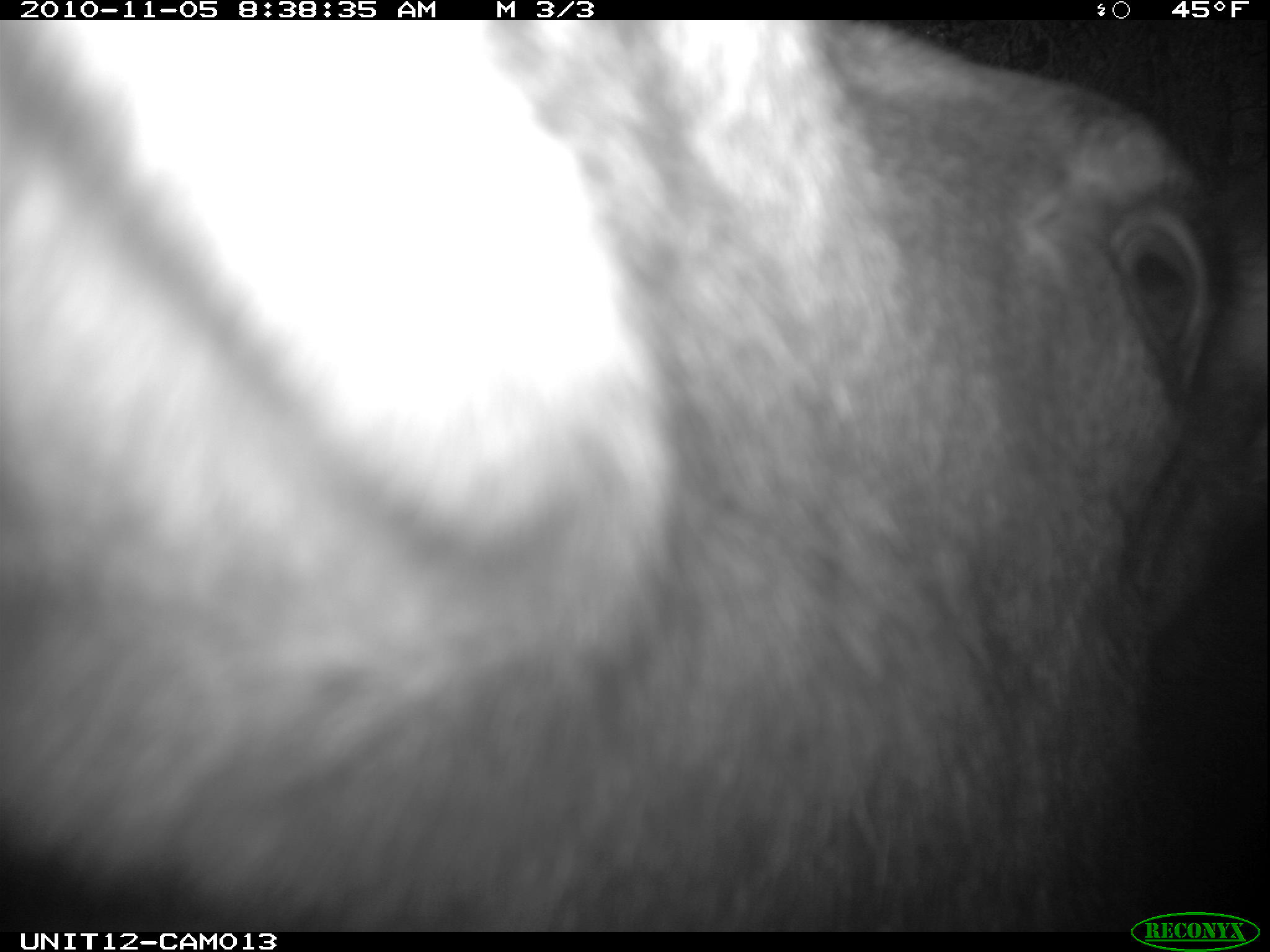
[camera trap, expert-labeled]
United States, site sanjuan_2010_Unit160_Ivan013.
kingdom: Animalia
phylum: Chordata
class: Mammalia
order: Artiodactyla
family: Cervidae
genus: Alces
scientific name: Alces alces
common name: moose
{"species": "Alces alces (moose)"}